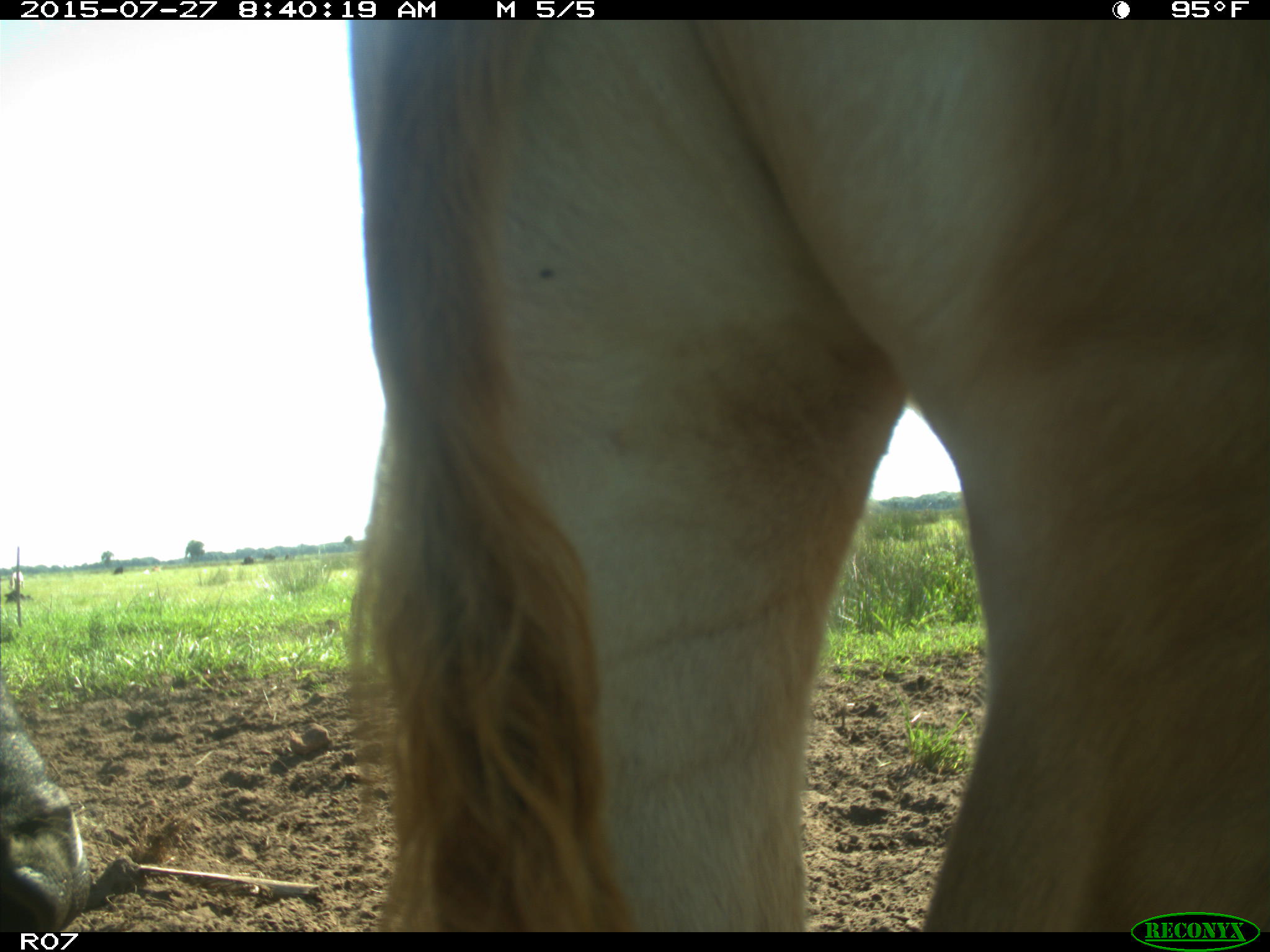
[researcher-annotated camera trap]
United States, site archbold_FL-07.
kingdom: Animalia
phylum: Chordata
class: Mammalia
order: Artiodactyla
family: Bovidae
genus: Bos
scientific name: Bos taurus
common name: domestic cow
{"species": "Bos taurus (domestic cow)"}